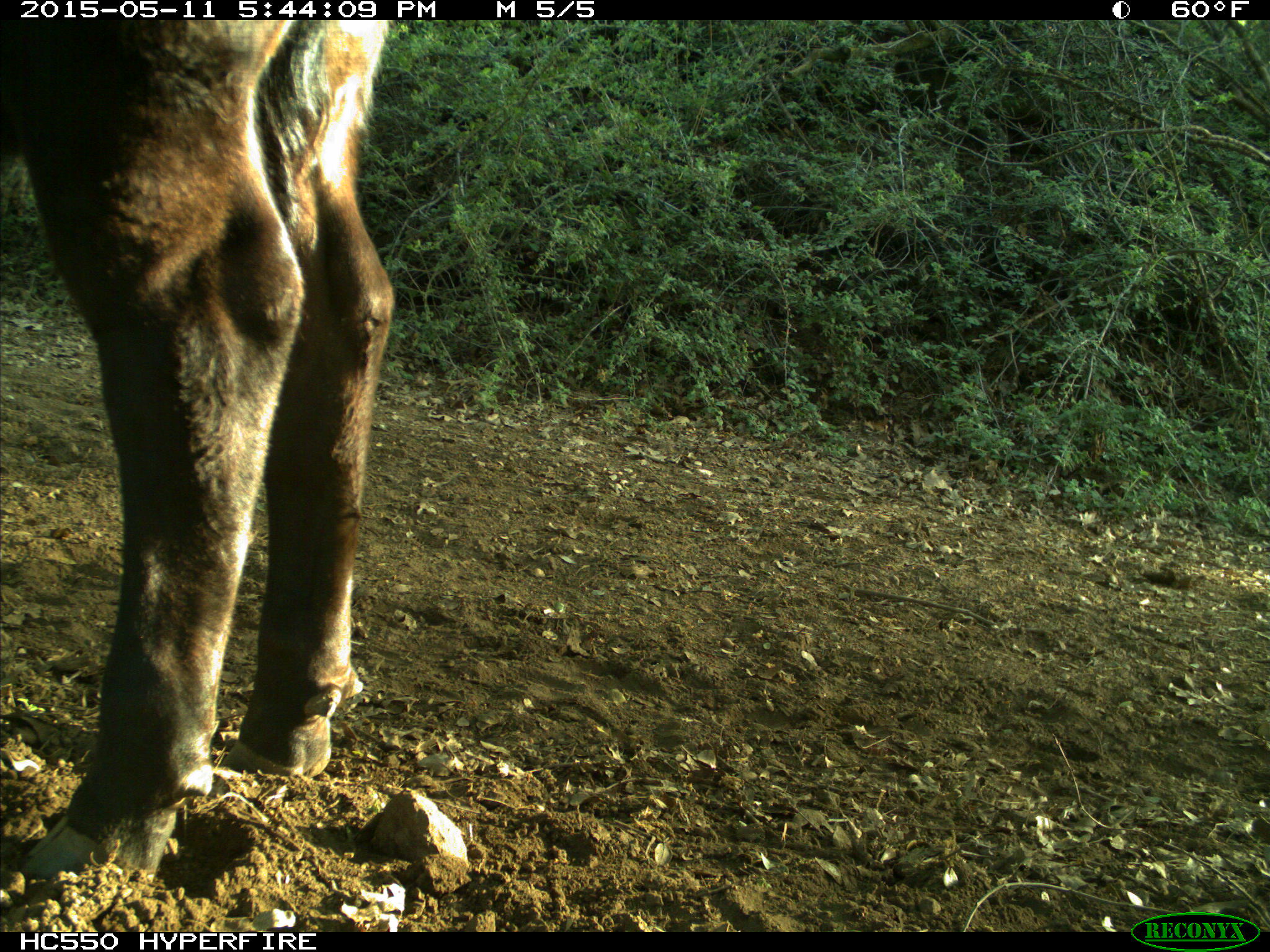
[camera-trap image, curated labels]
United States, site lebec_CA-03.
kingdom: Animalia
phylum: Chordata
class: Mammalia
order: Artiodactyla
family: Bovidae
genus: Bos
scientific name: Bos taurus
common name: domestic cow